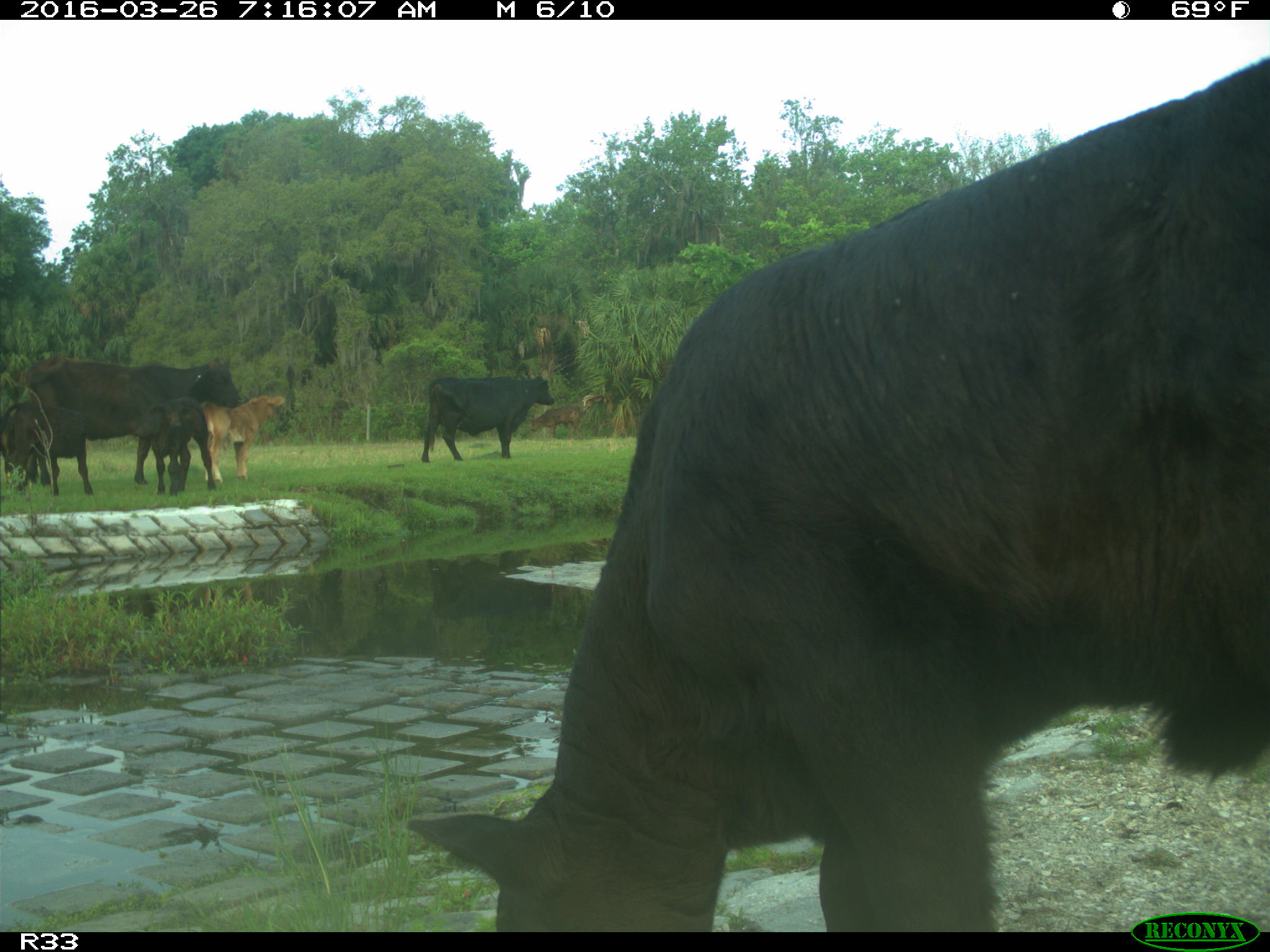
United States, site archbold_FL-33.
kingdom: Animalia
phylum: Chordata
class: Mammalia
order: Artiodactyla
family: Bovidae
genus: Bos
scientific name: Bos taurus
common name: domestic cow